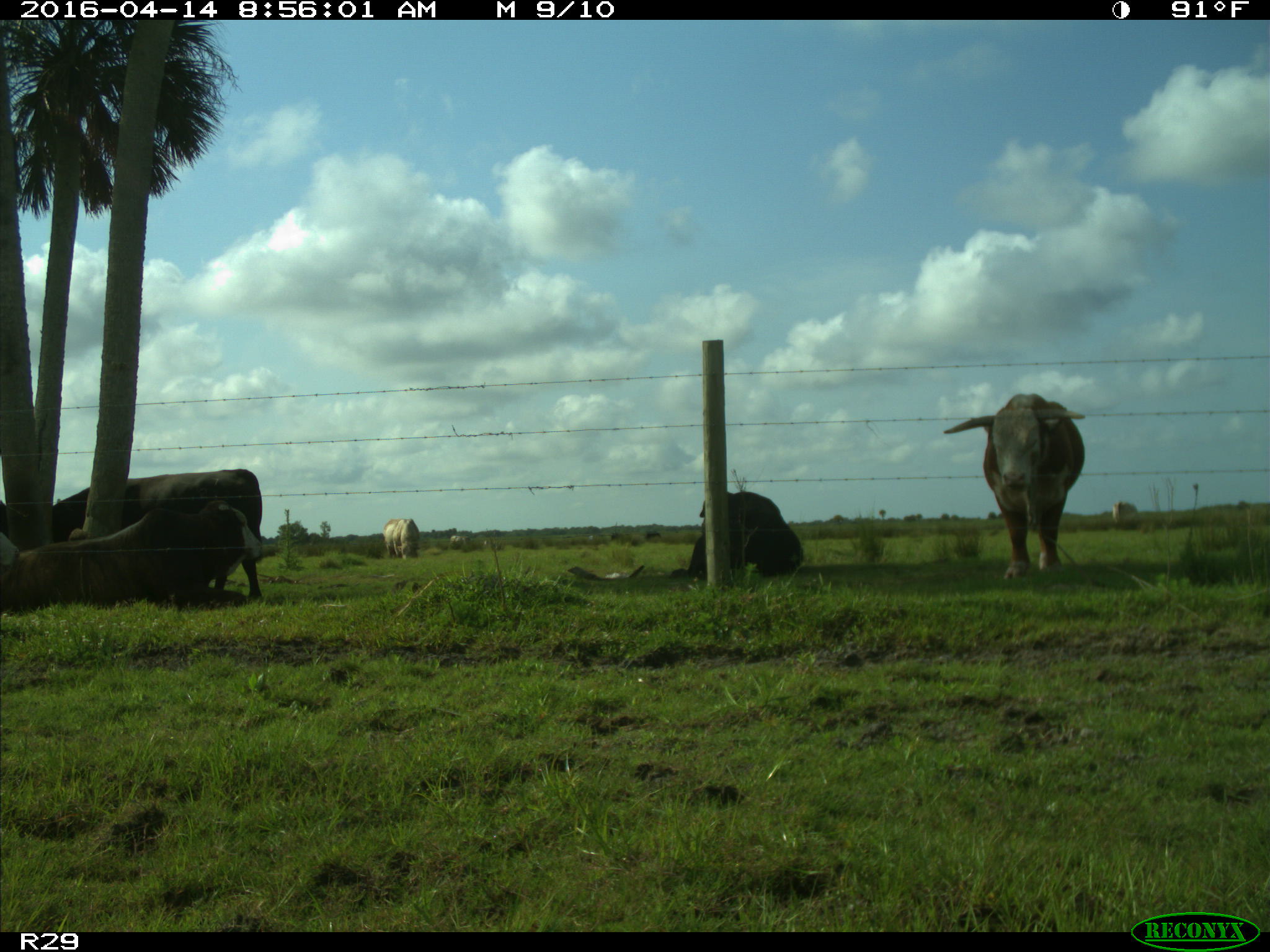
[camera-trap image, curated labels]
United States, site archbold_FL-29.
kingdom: Animalia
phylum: Chordata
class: Mammalia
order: Artiodactyla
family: Bovidae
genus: Bos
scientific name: Bos taurus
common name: domestic cow